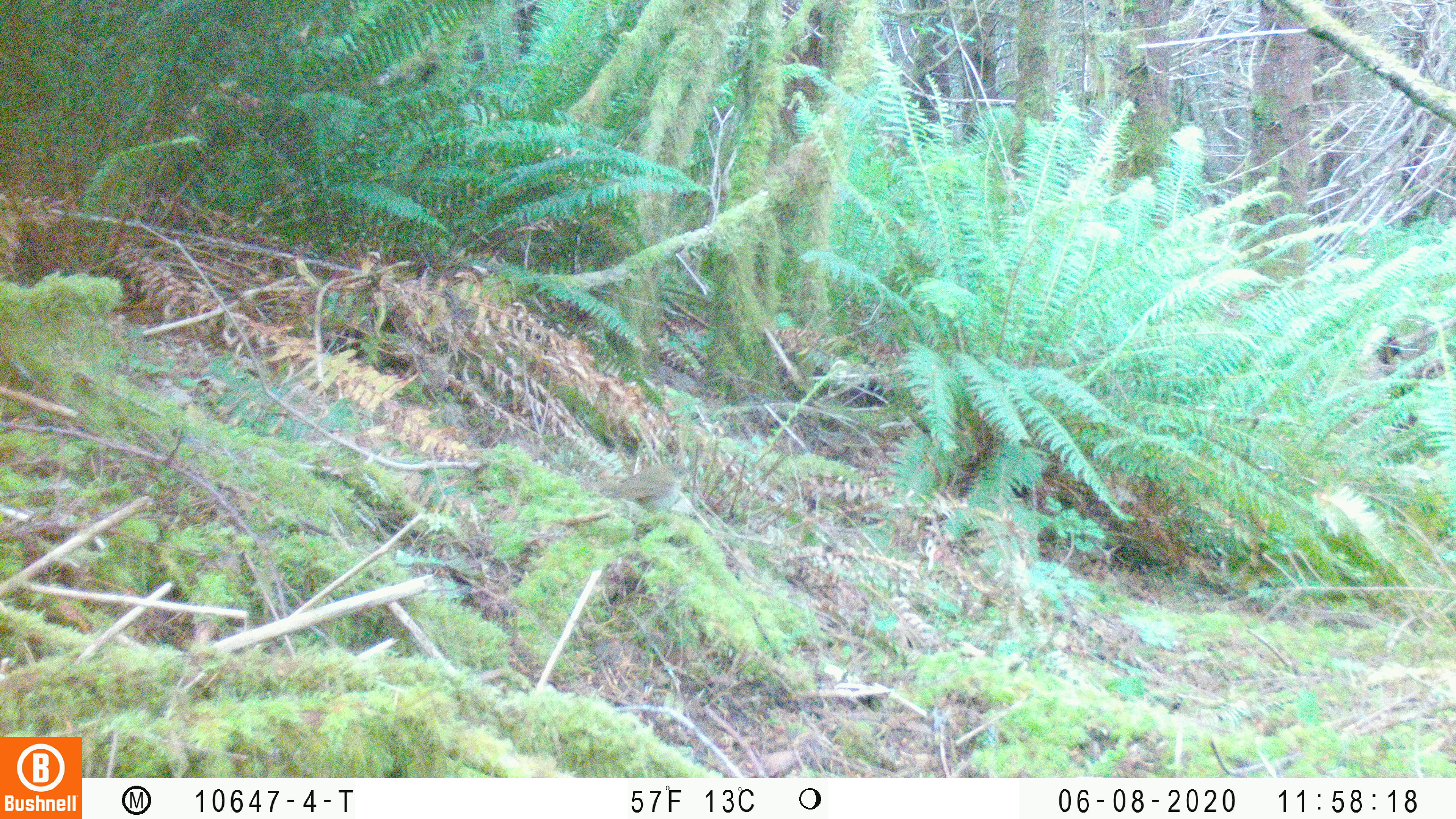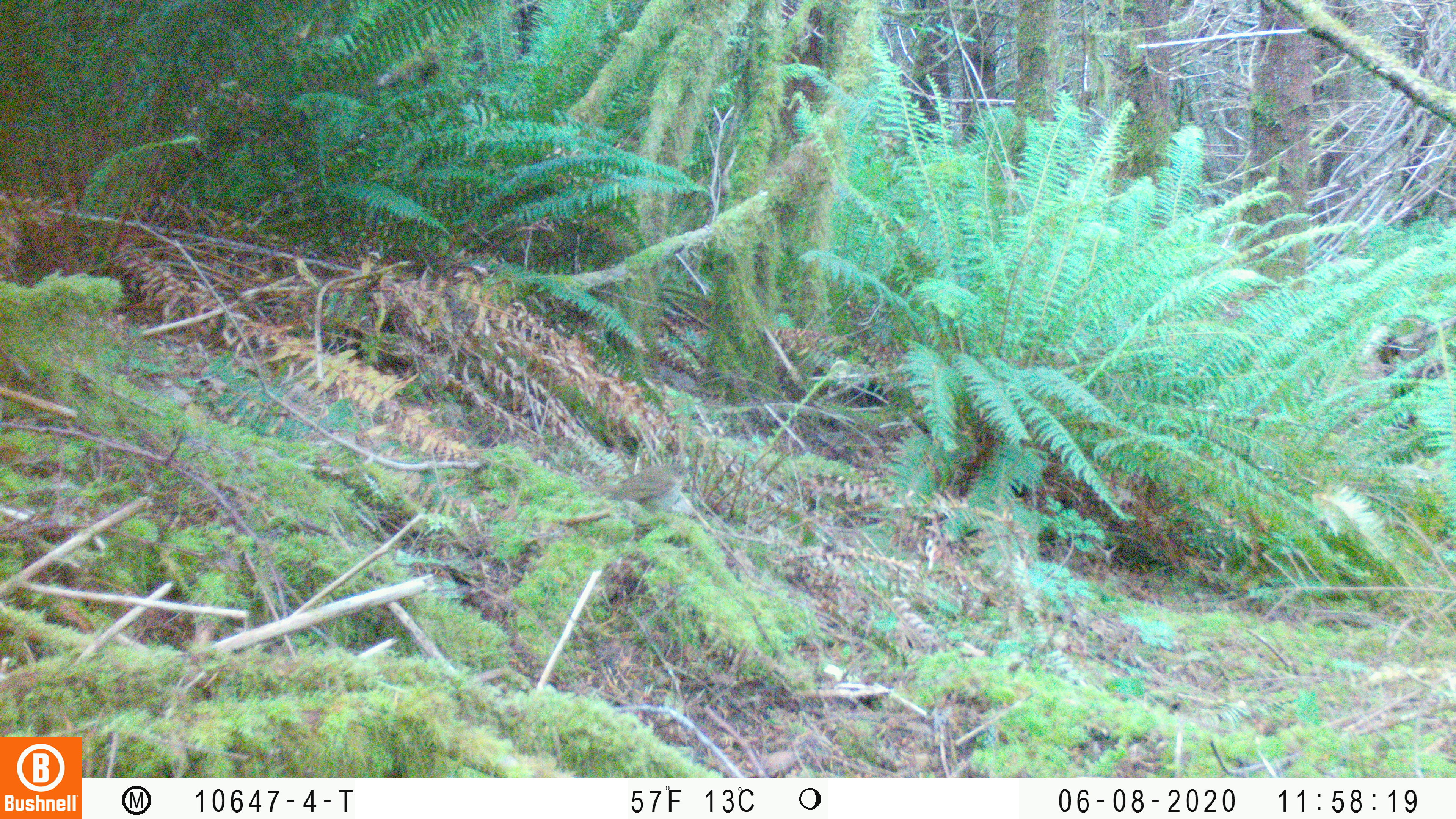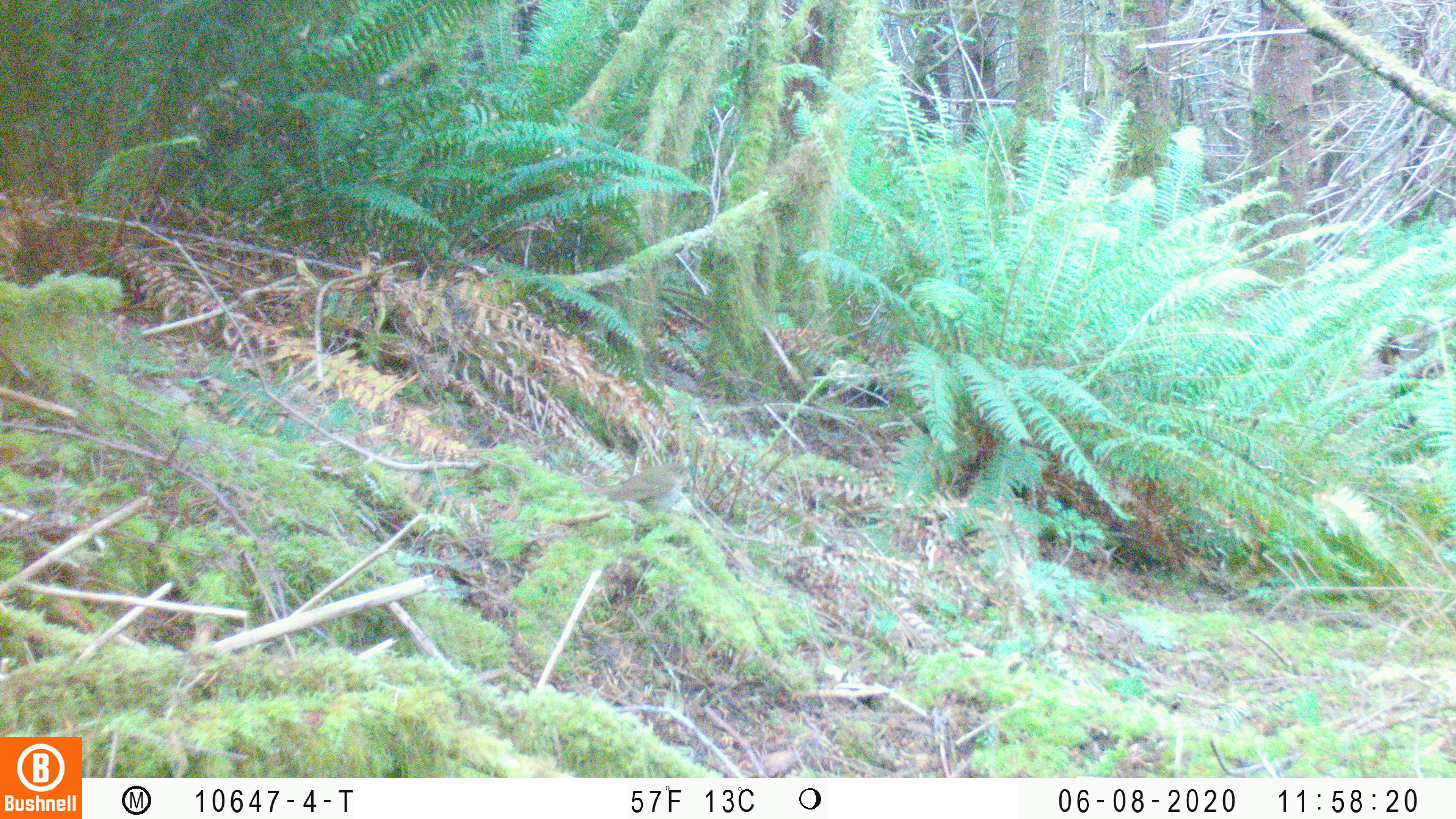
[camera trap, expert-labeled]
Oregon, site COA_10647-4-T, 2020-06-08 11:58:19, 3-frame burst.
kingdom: Animalia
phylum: Chordata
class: Aves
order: Passeriformes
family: Turdidae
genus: Catharus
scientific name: Catharus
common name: brown thrushes and nightingale-thrushes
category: catharus species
Catharus species (brown thrushes and nightingale-thrushes) (Catharus).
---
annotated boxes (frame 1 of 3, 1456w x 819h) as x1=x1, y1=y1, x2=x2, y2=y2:
catharus species: x1=608, y1=459, x2=690, y2=520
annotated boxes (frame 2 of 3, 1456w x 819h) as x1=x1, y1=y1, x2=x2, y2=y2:
catharus species: x1=604, y1=459, x2=694, y2=512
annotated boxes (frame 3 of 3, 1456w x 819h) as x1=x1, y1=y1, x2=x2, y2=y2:
catharus species: x1=598, y1=456, x2=695, y2=515